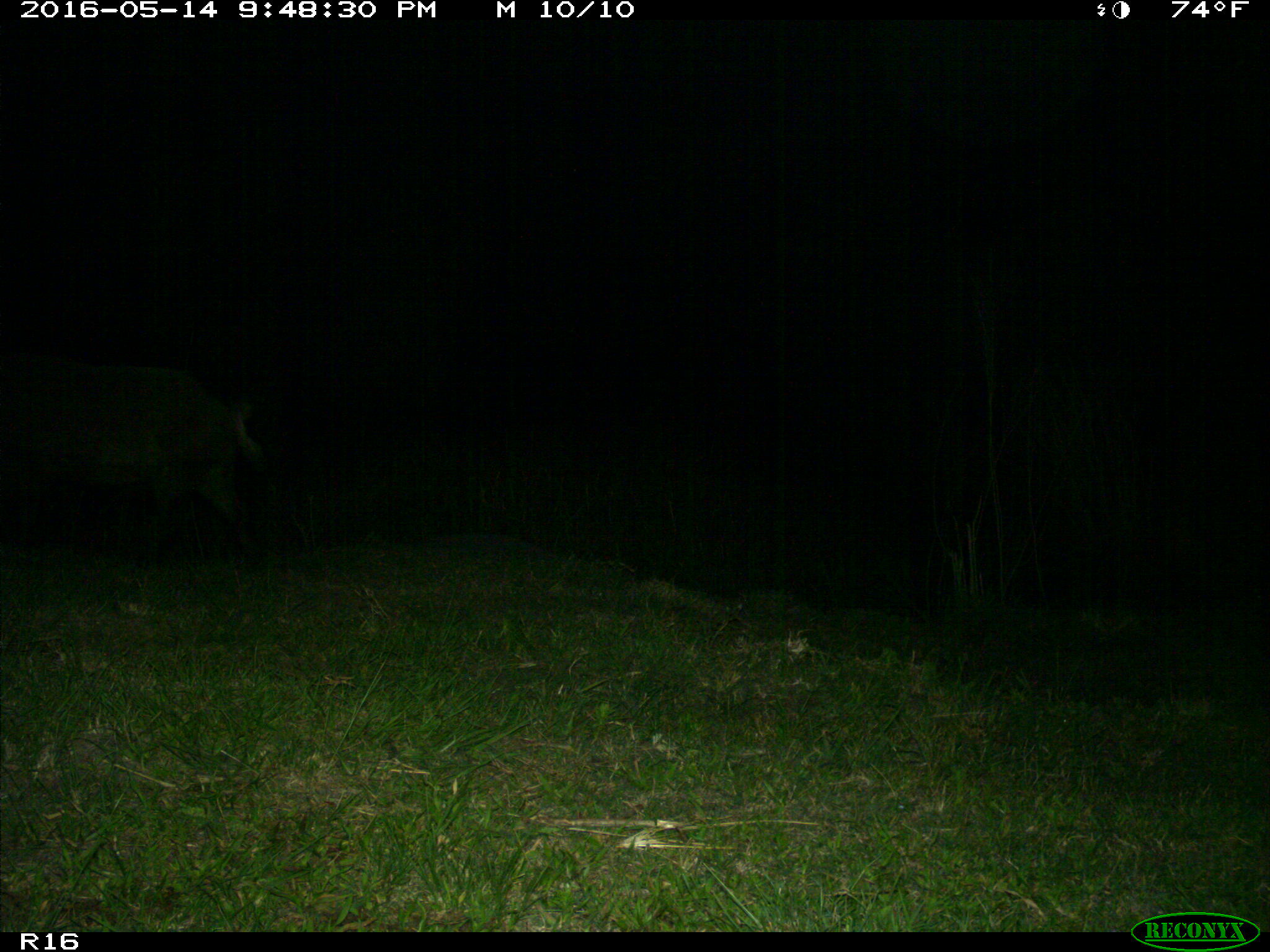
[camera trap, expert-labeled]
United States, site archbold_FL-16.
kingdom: Animalia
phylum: Chordata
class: Mammalia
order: Artiodactyla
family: Suidae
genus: Sus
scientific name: Sus scrofa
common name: wild boar